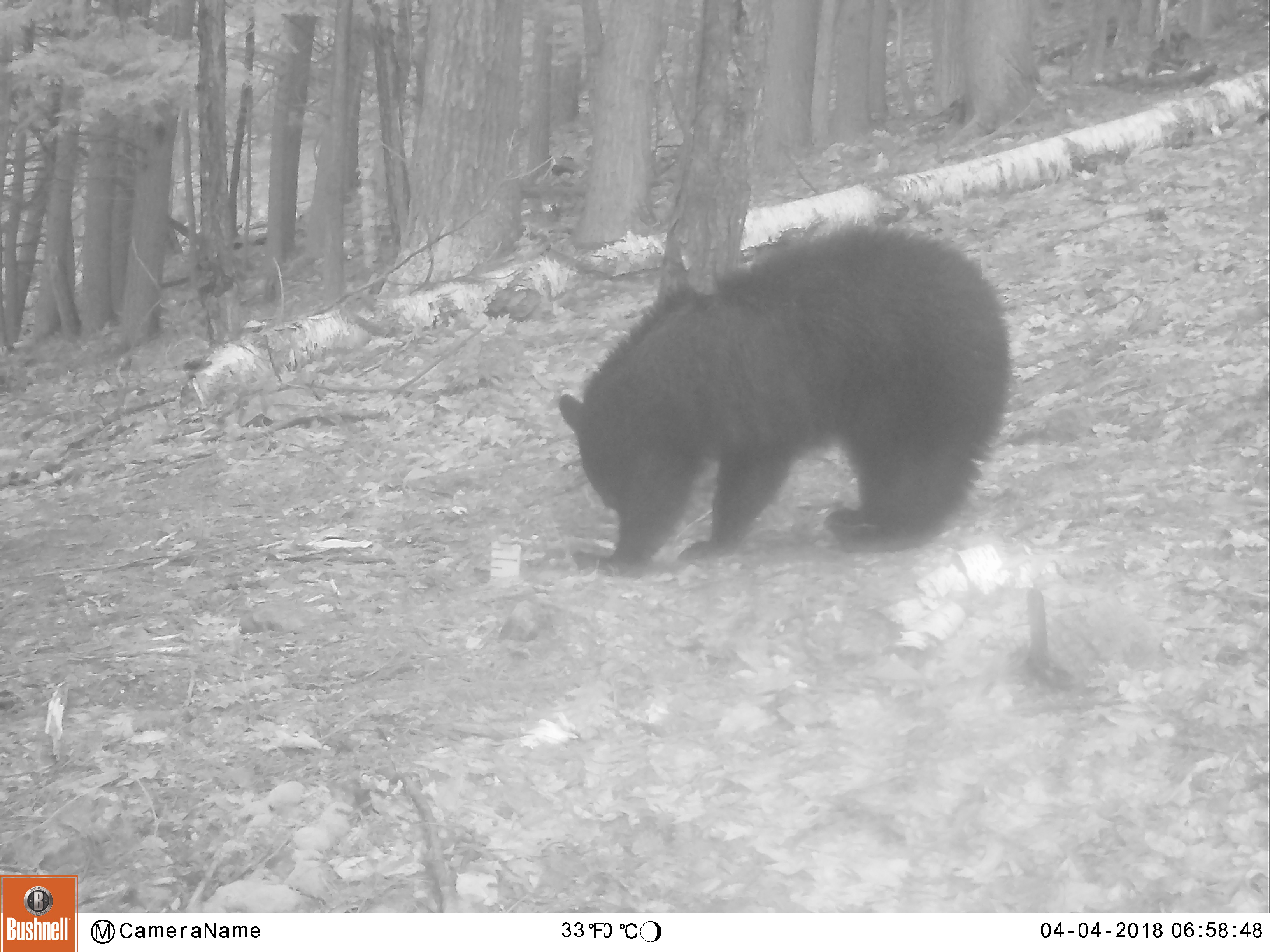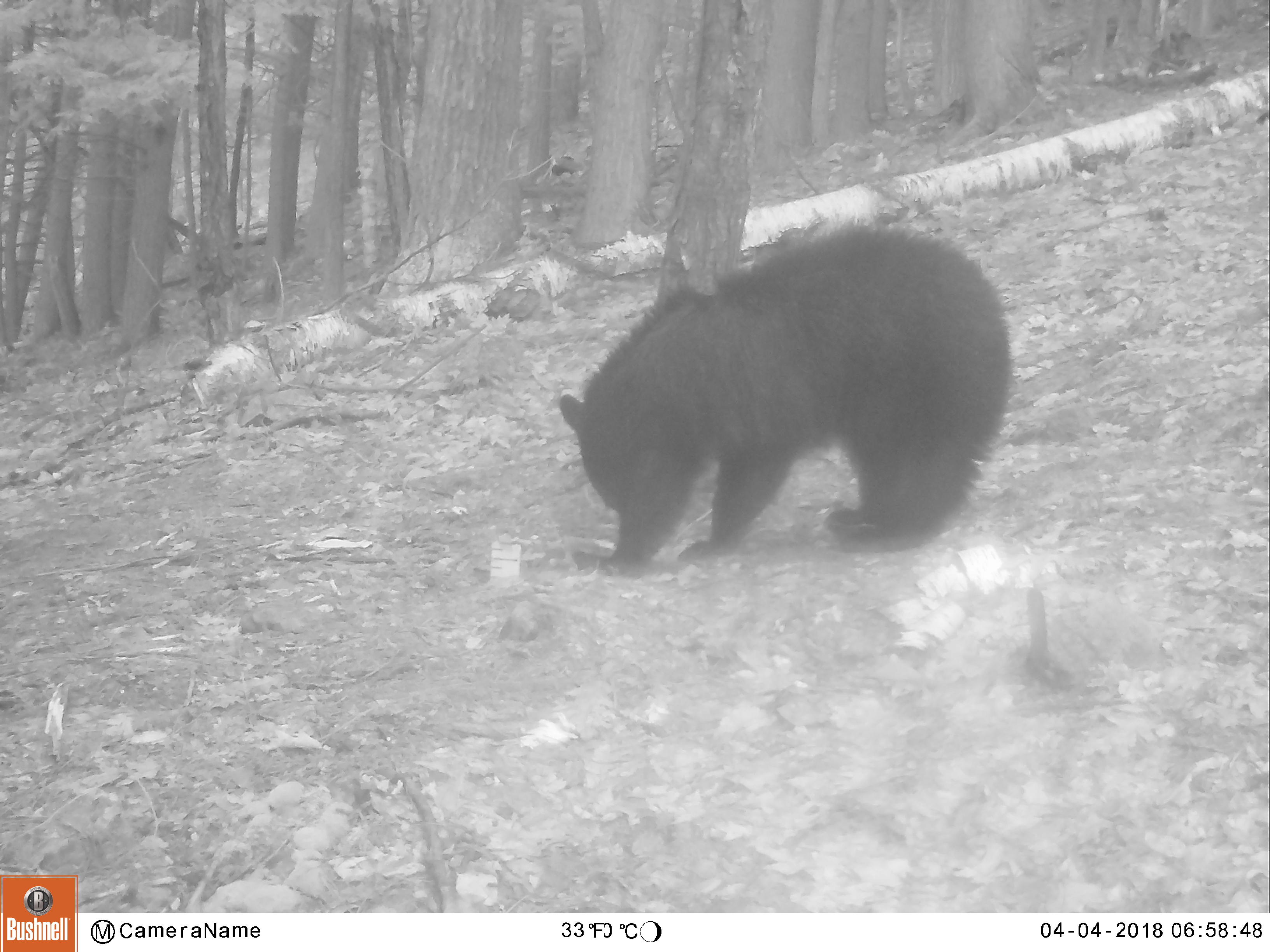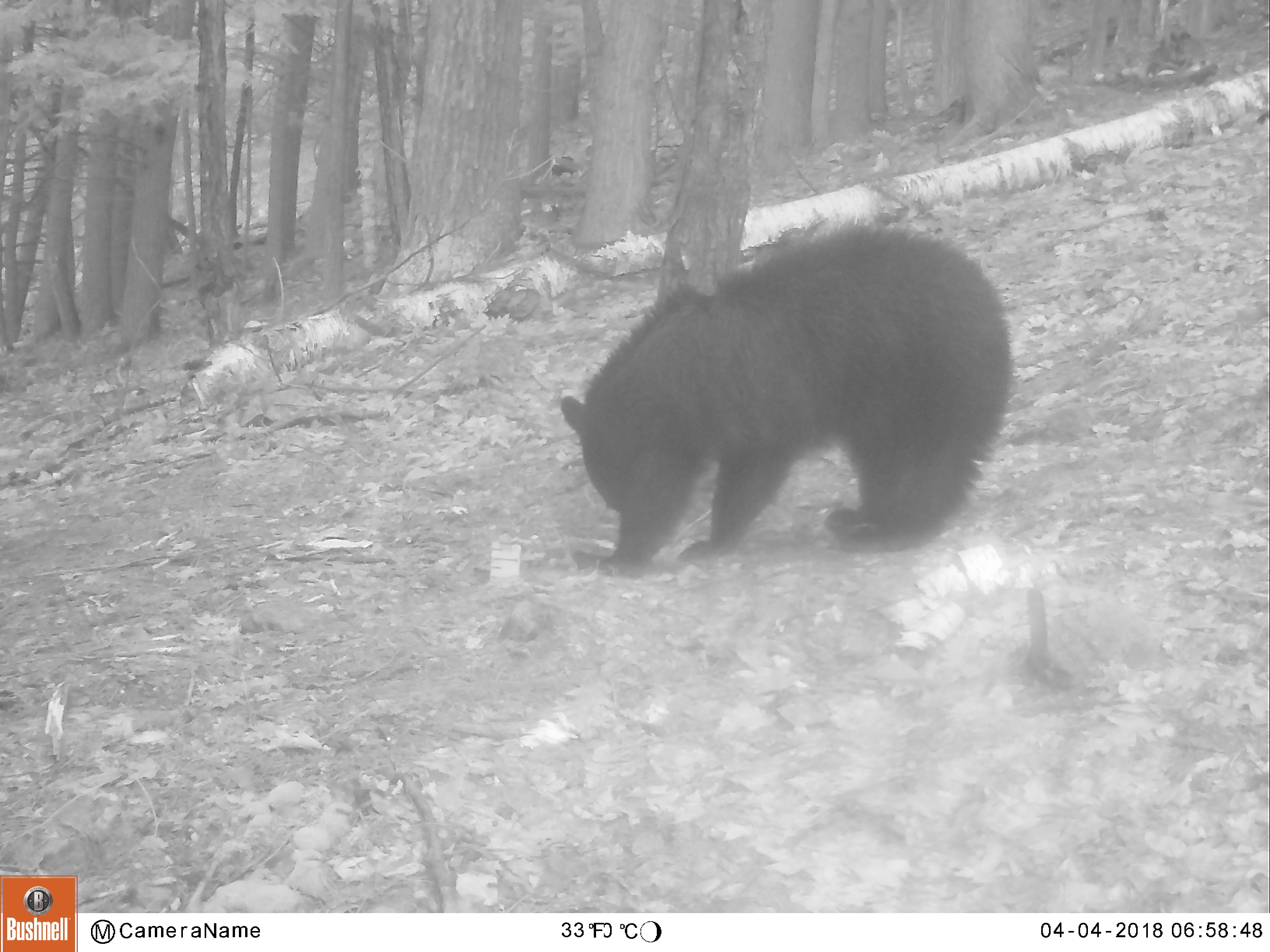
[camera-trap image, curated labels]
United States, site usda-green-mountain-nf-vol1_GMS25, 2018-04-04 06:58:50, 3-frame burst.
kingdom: Animalia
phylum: Chordata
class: Mammalia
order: Carnivora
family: Ursidae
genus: Ursus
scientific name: Ursus americanus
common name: black bear